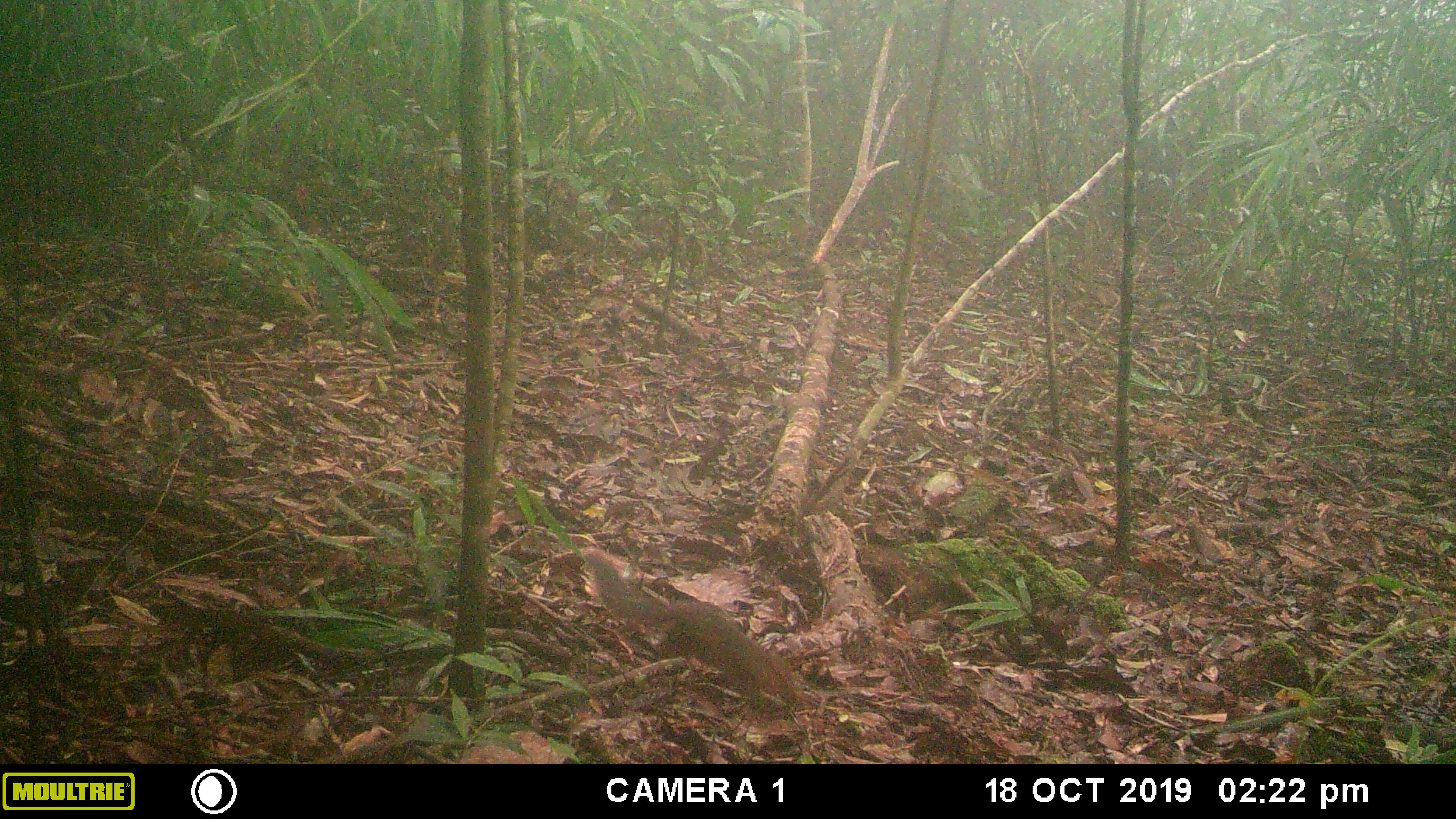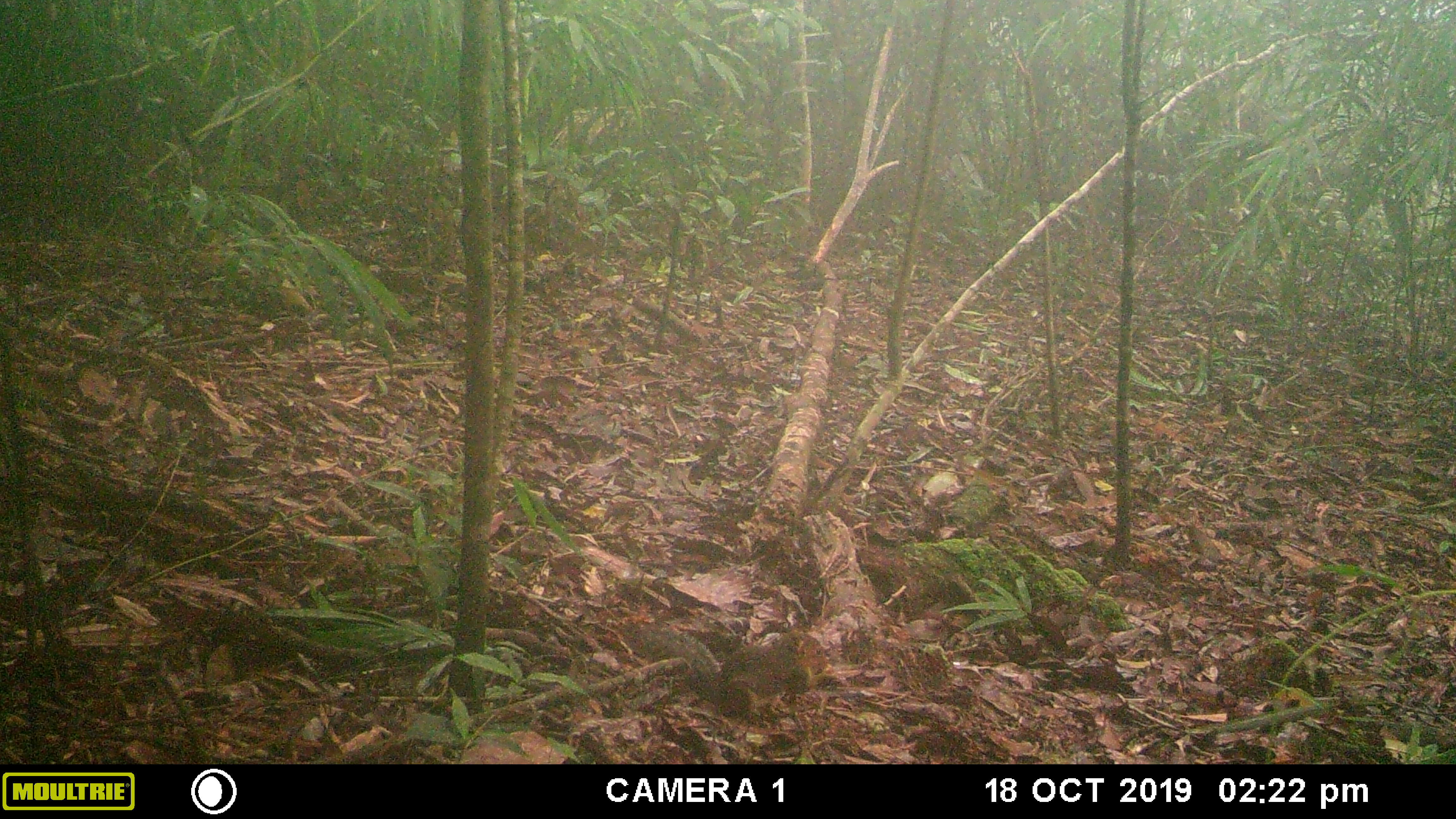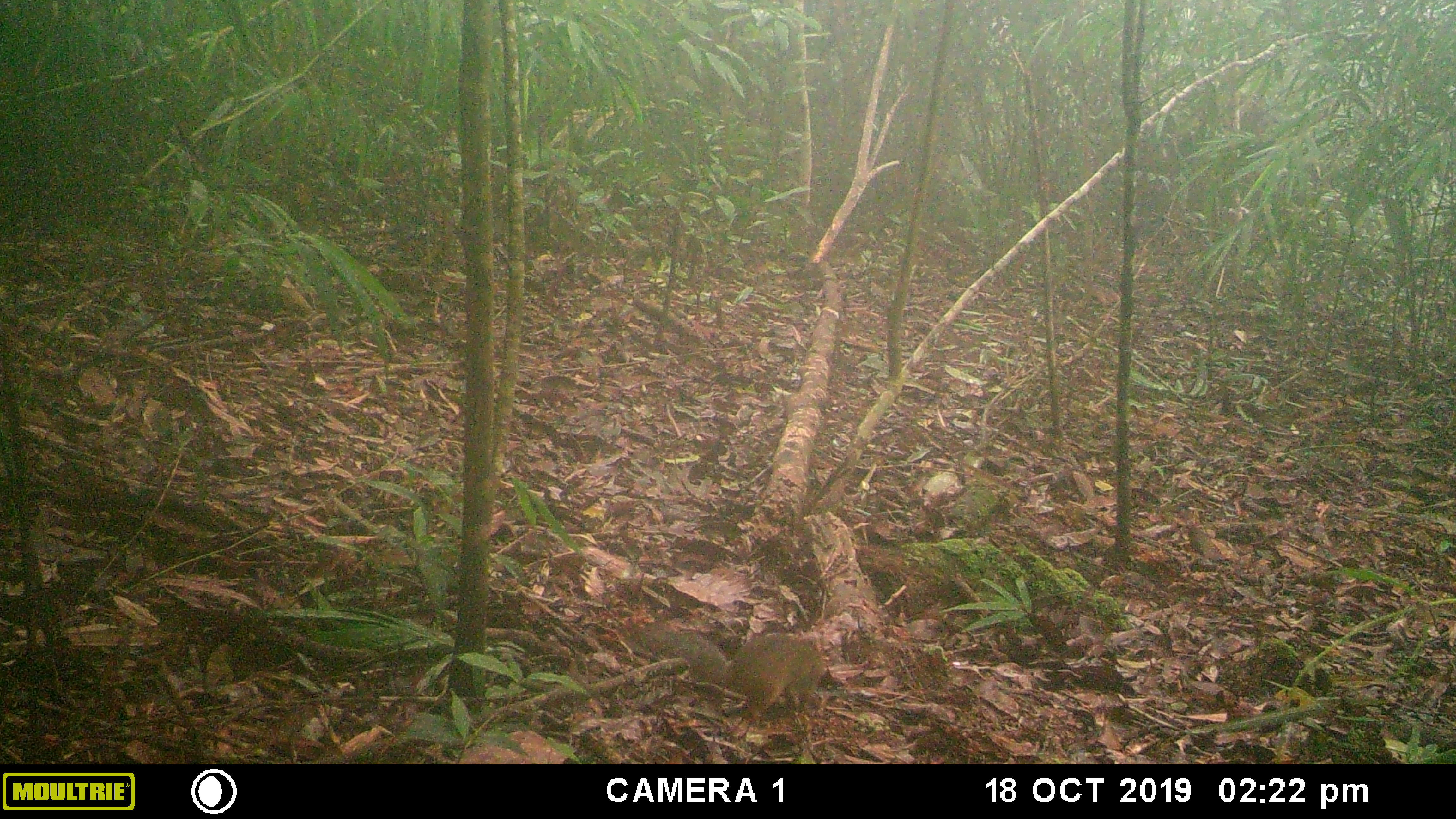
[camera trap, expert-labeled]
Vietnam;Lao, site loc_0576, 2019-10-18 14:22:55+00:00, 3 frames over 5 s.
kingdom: Animalia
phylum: Chordata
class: Mammalia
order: Rodentia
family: Sciuridae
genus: Dremomys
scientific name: Dremomys rufigenis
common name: red-cheeked squirrel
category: red cheeked squirrel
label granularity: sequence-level